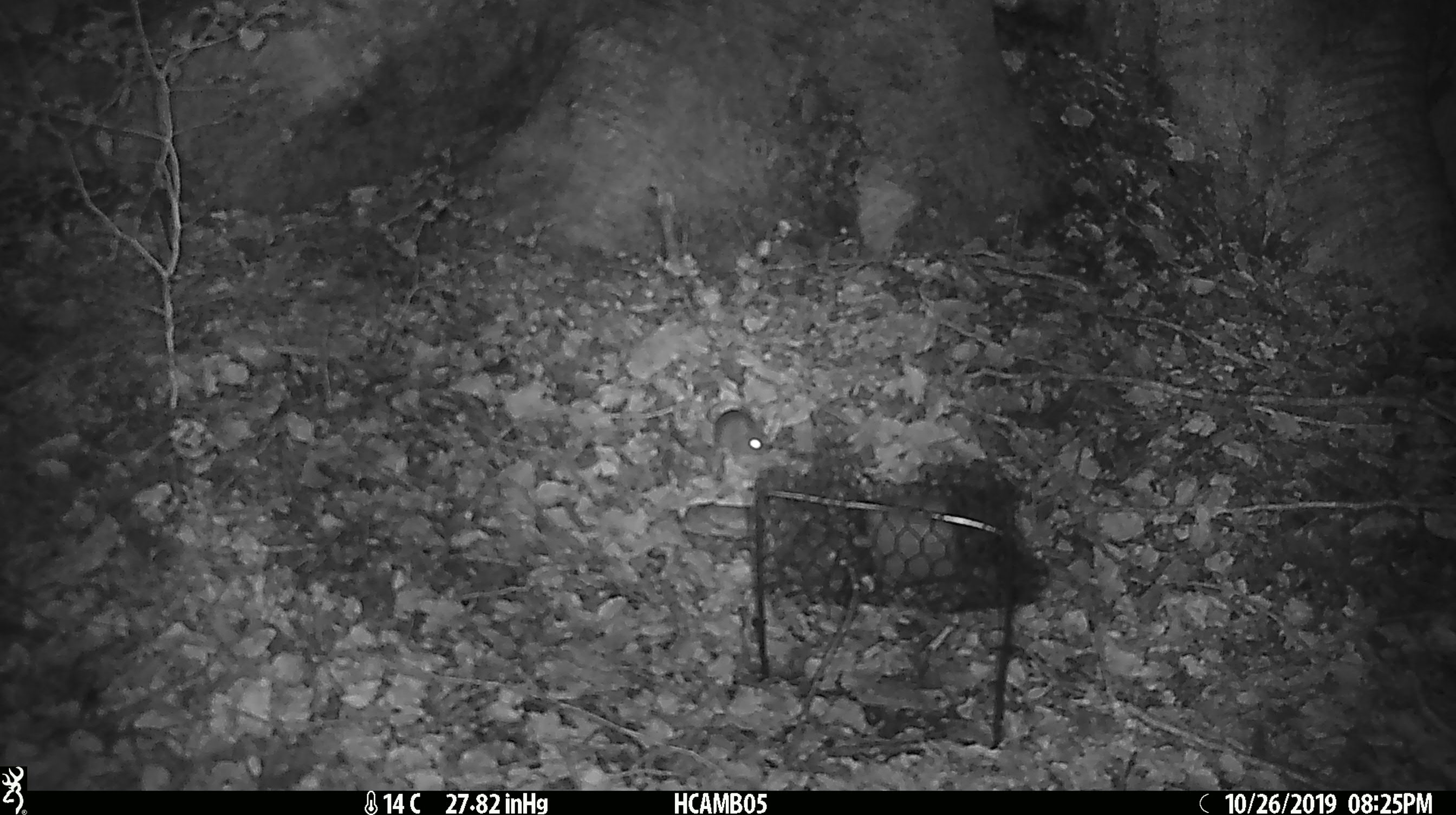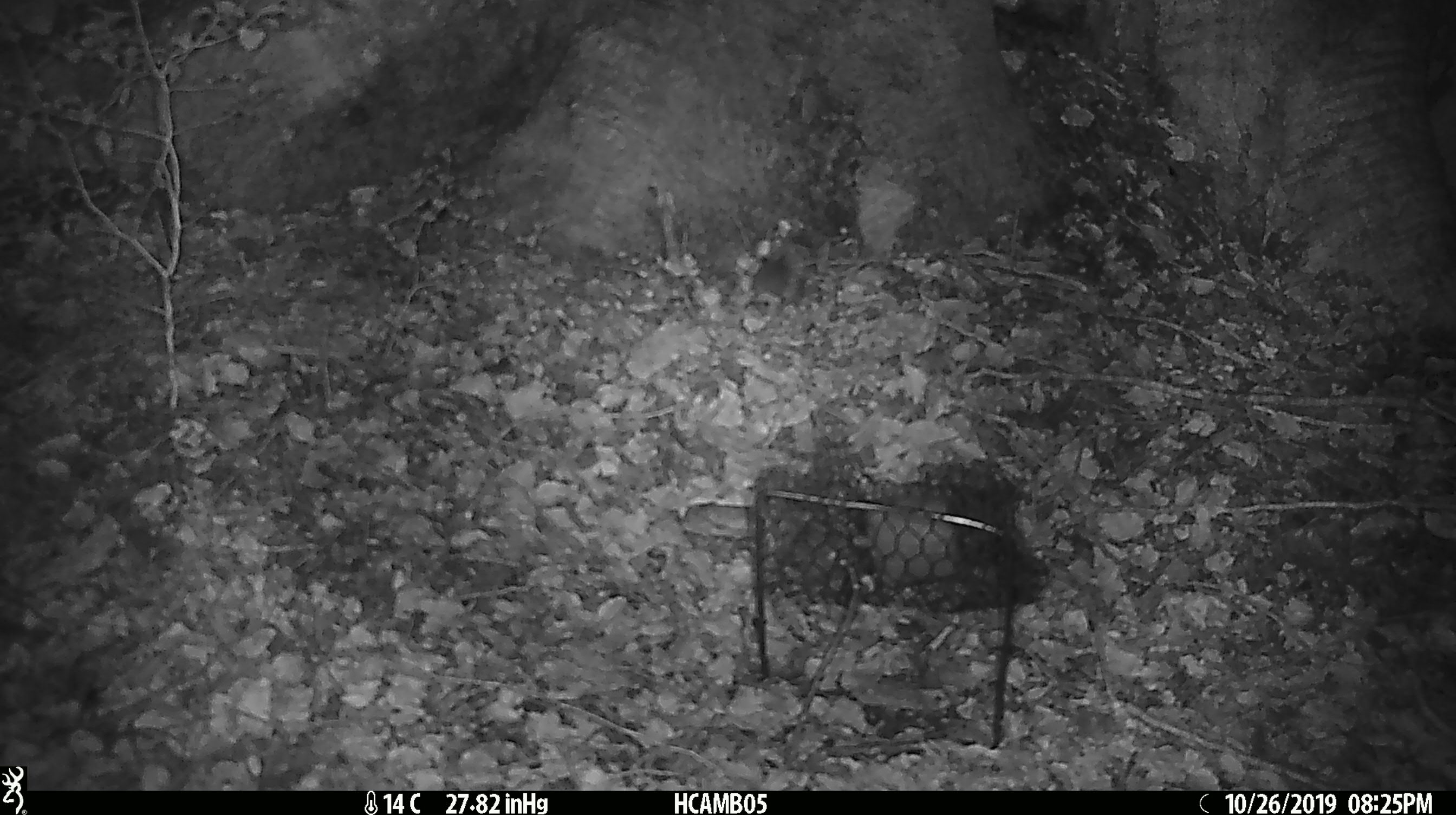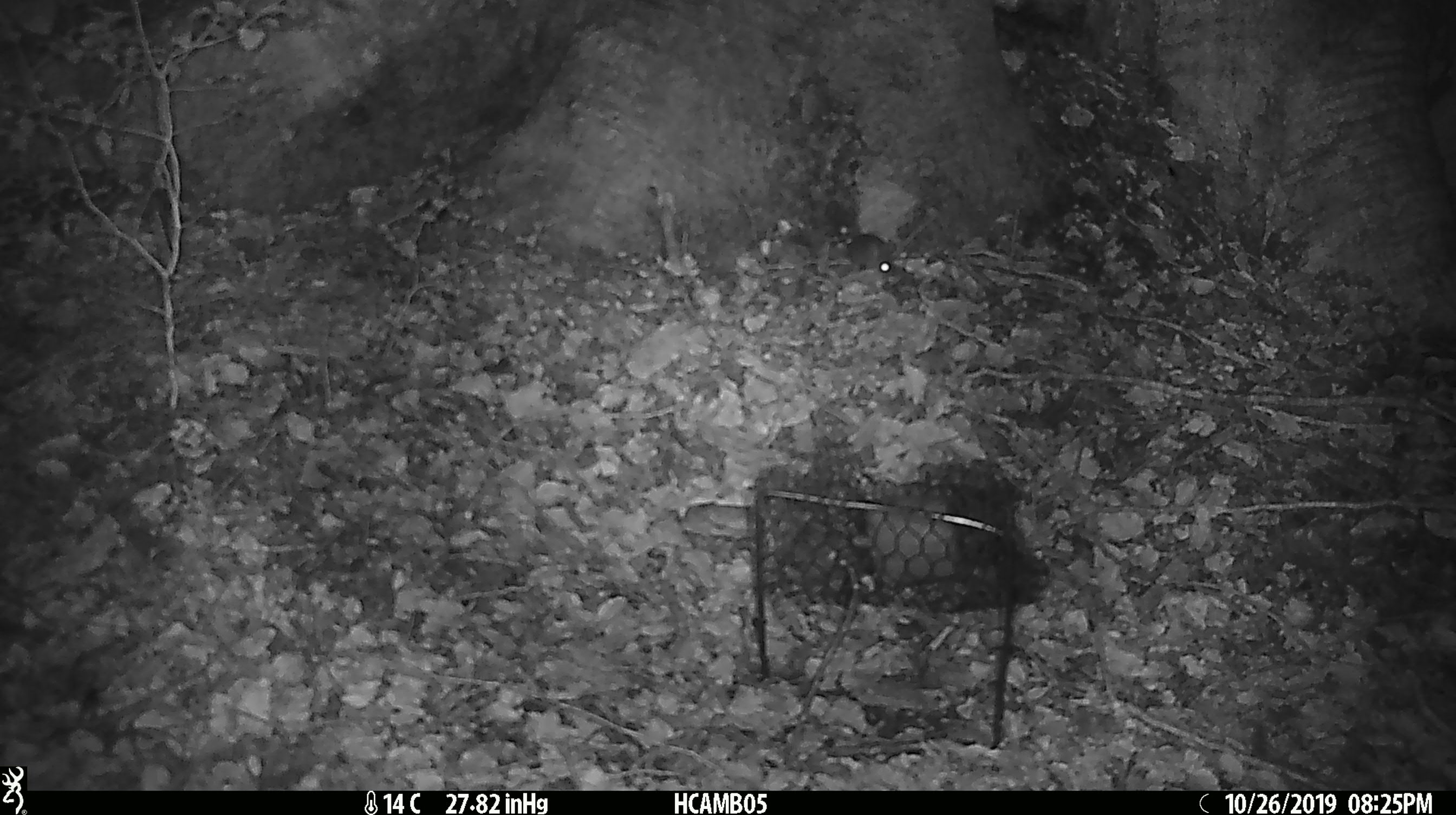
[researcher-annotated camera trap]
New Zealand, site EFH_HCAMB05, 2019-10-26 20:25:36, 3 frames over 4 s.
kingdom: Animalia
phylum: Chordata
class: Mammalia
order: Rodentia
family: Muridae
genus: Mus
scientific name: Mus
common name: mouse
Mouse (Mus).